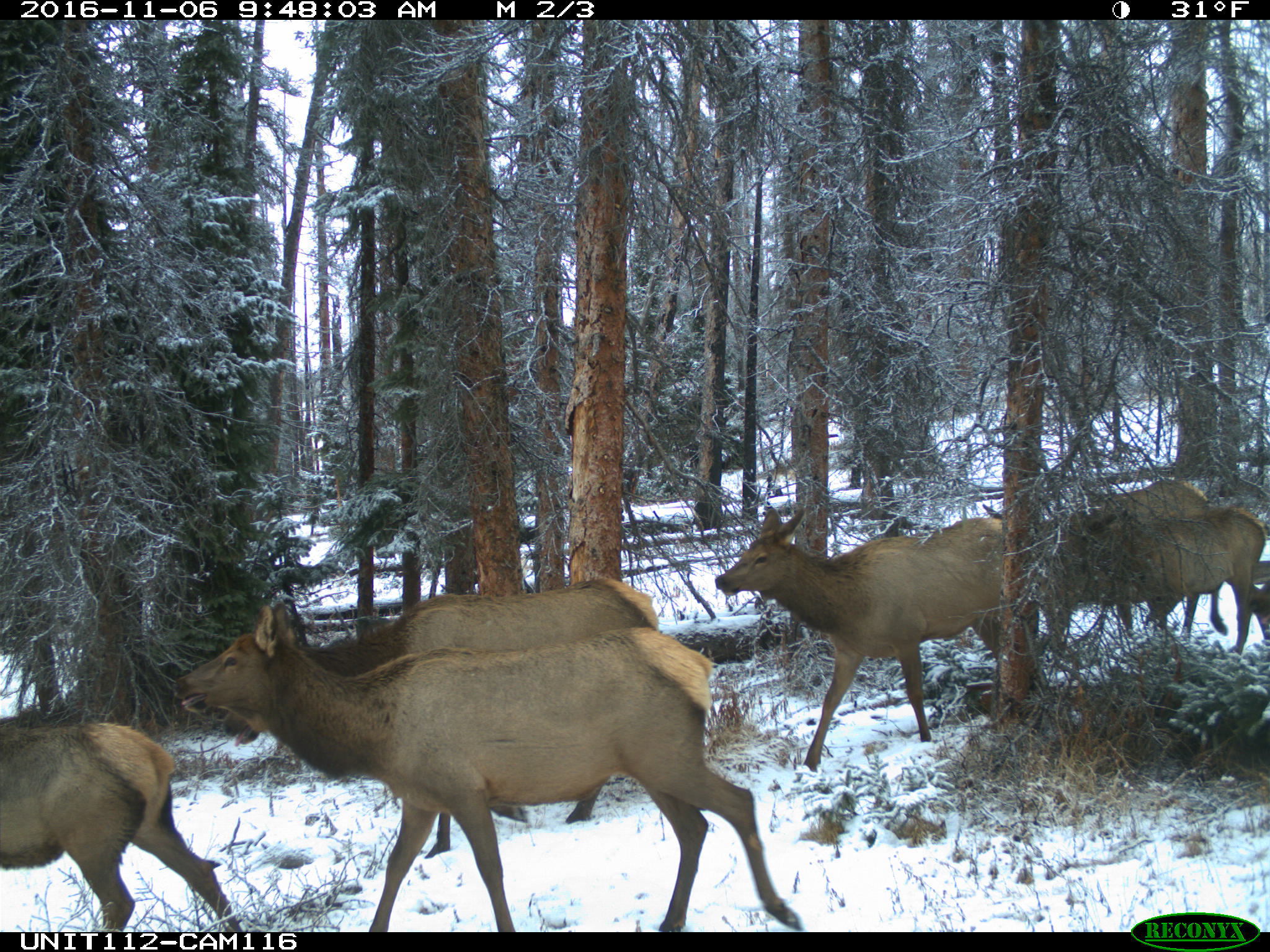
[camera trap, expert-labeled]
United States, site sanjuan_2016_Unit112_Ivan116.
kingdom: Animalia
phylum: Chordata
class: Mammalia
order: Artiodactyla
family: Cervidae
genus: Cervus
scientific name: Cervus elaphus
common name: red deer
Cervus elaphus (red deer).